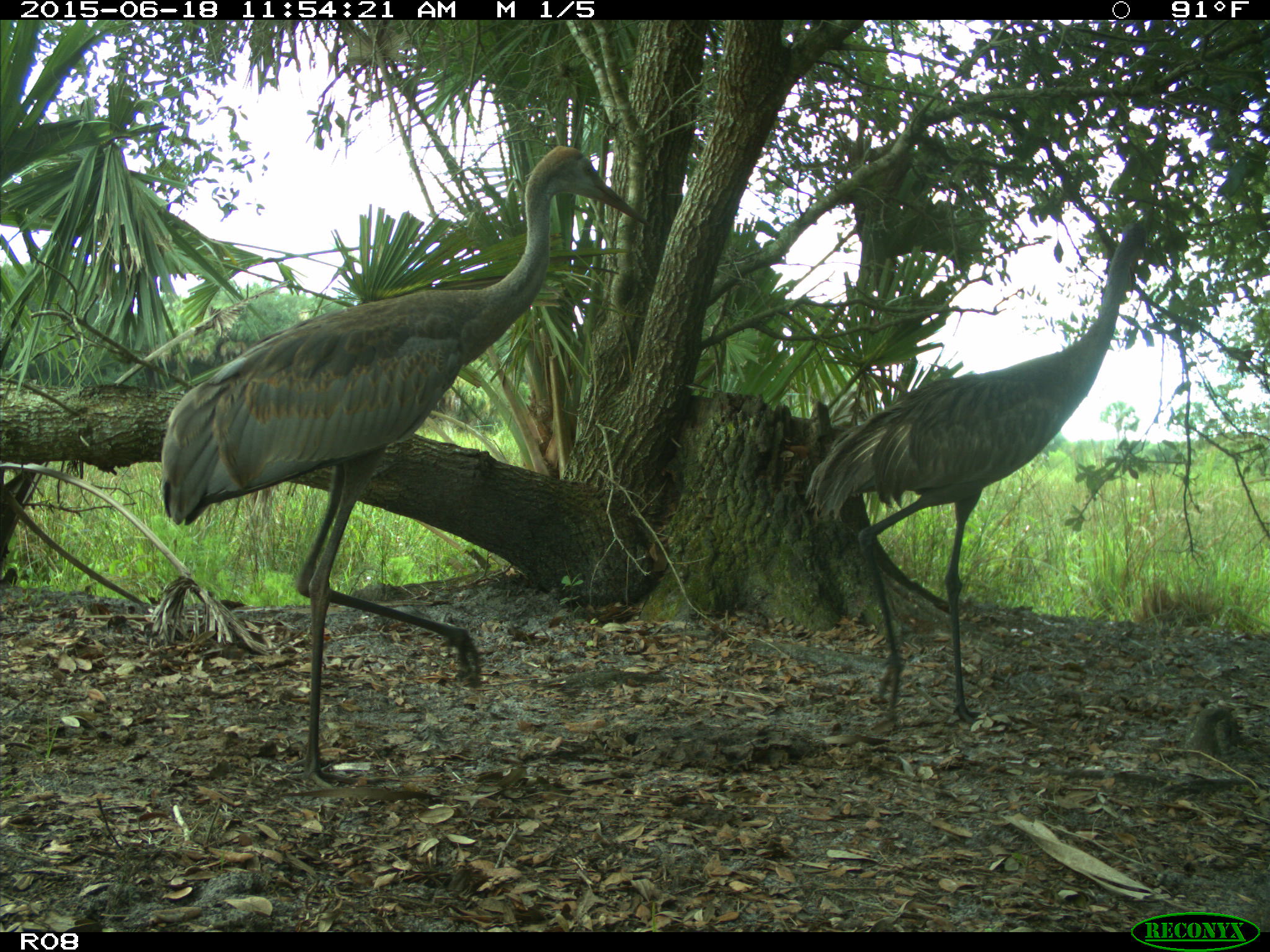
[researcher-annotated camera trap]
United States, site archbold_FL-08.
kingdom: Animalia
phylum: Chordata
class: Aves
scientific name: Aves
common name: birds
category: unidentified bird